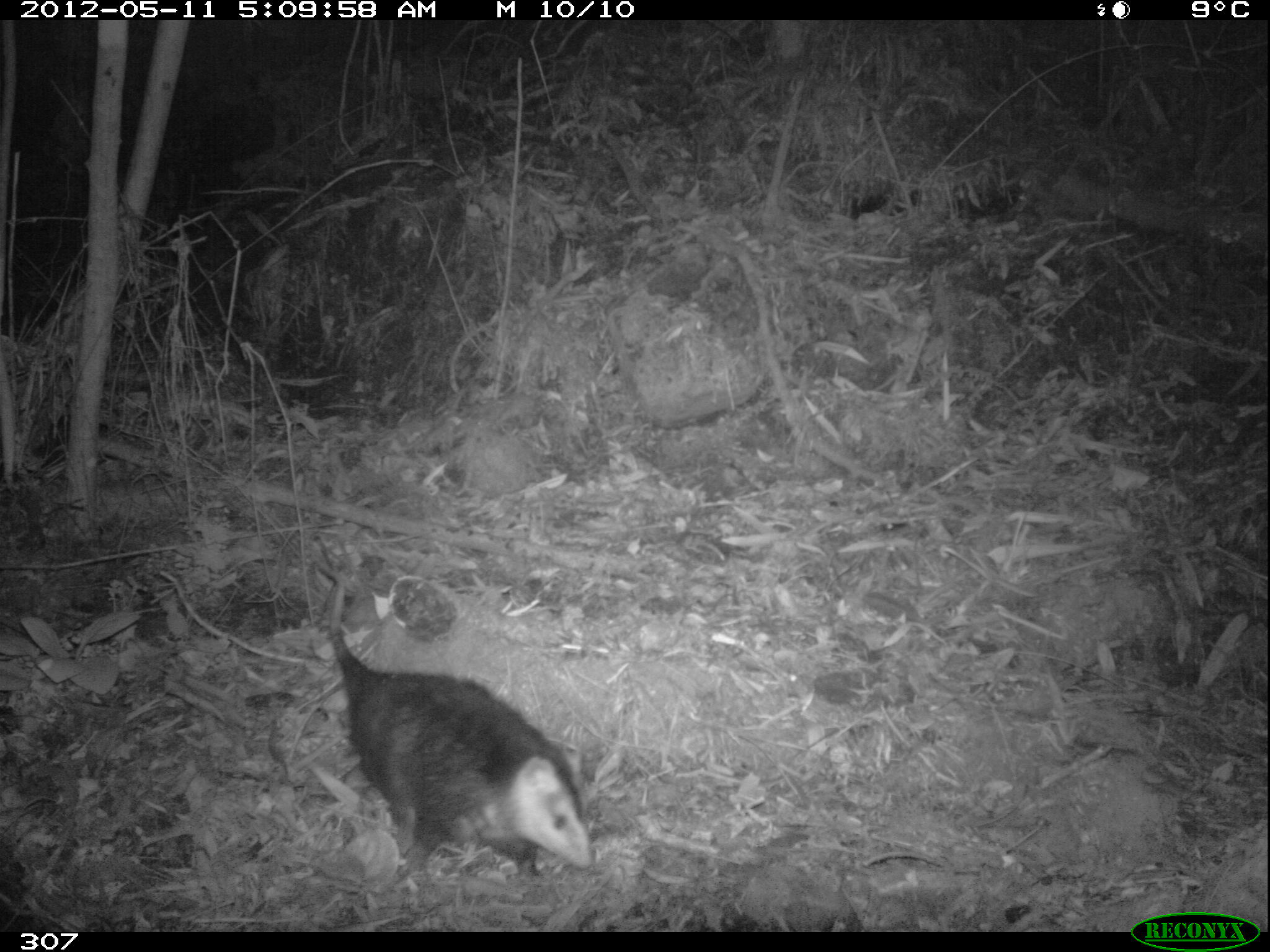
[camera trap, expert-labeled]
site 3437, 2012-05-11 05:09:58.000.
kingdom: Animalia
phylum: Chordata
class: Mammalia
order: Didelphimorphia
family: Didelphidae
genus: Didelphis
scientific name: Didelphis pernigra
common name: andean white-eared opossum